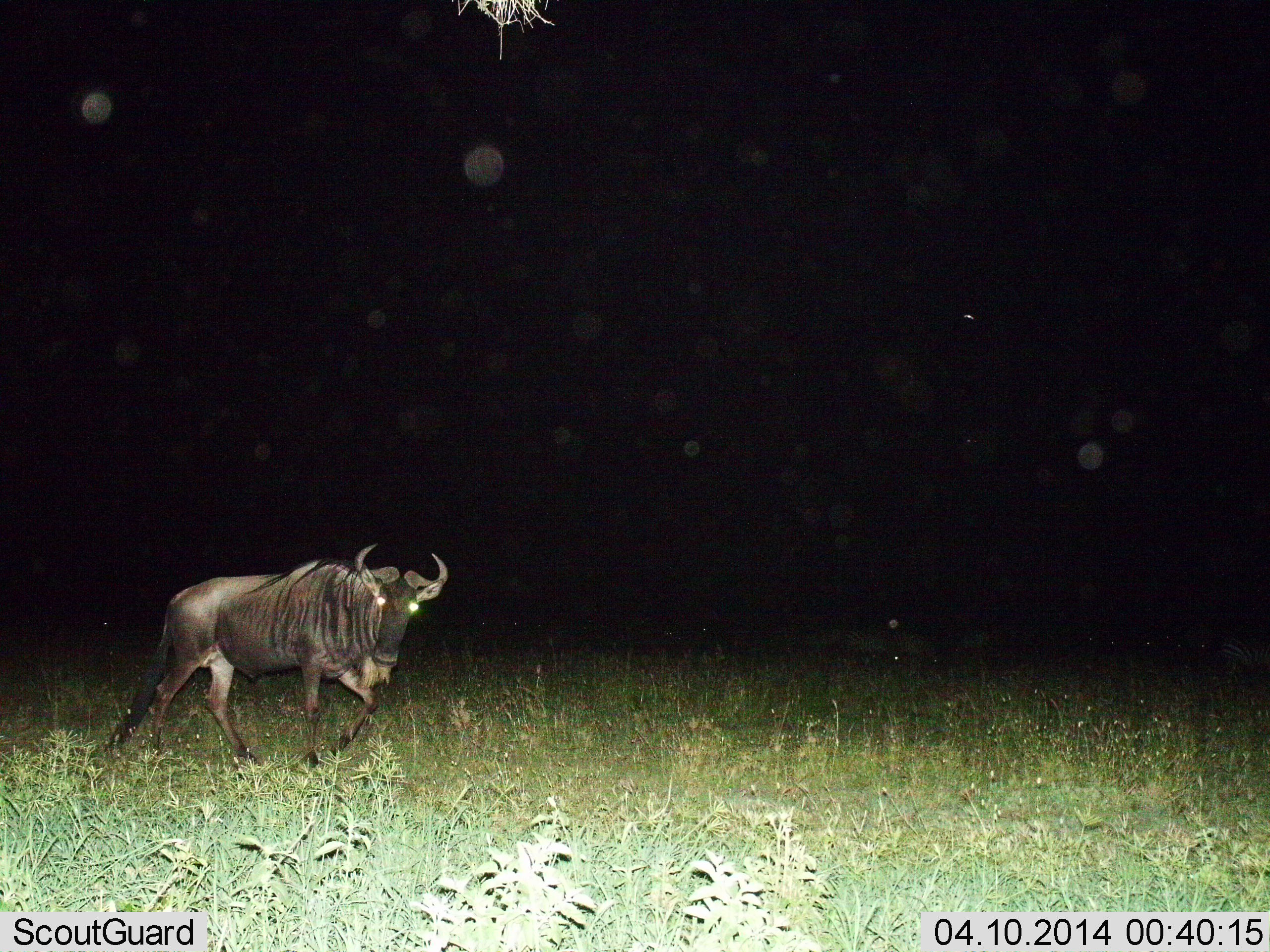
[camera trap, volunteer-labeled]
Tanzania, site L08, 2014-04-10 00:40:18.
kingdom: Animalia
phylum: Chordata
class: Mammalia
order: Artiodactyla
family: Bovidae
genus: Connochaetes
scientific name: Connochaetes taurinus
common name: blue wildebeest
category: wildebeest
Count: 1.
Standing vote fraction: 14%.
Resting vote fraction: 3%.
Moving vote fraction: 86%.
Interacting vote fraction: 0%.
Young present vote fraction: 0%.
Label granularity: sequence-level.